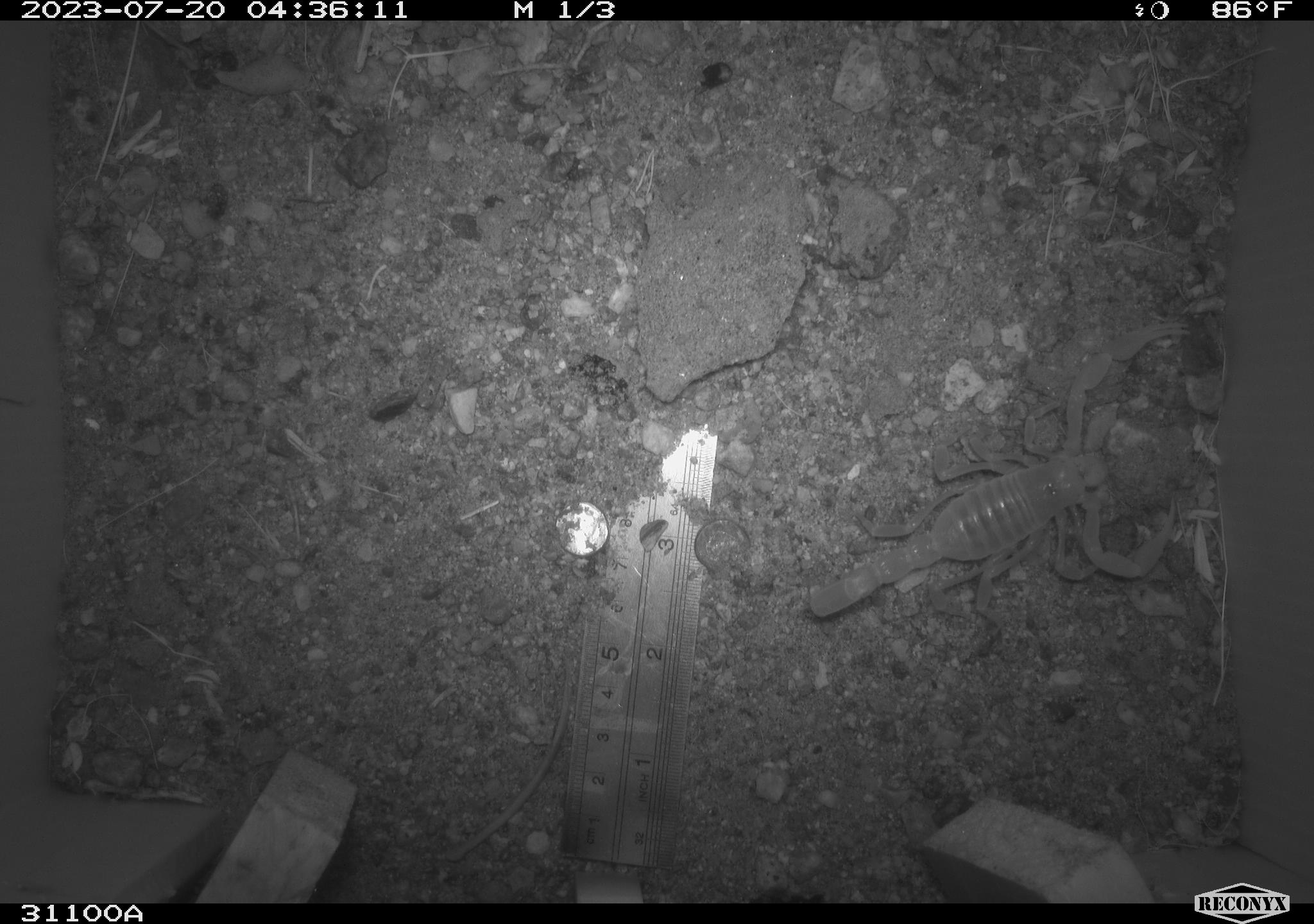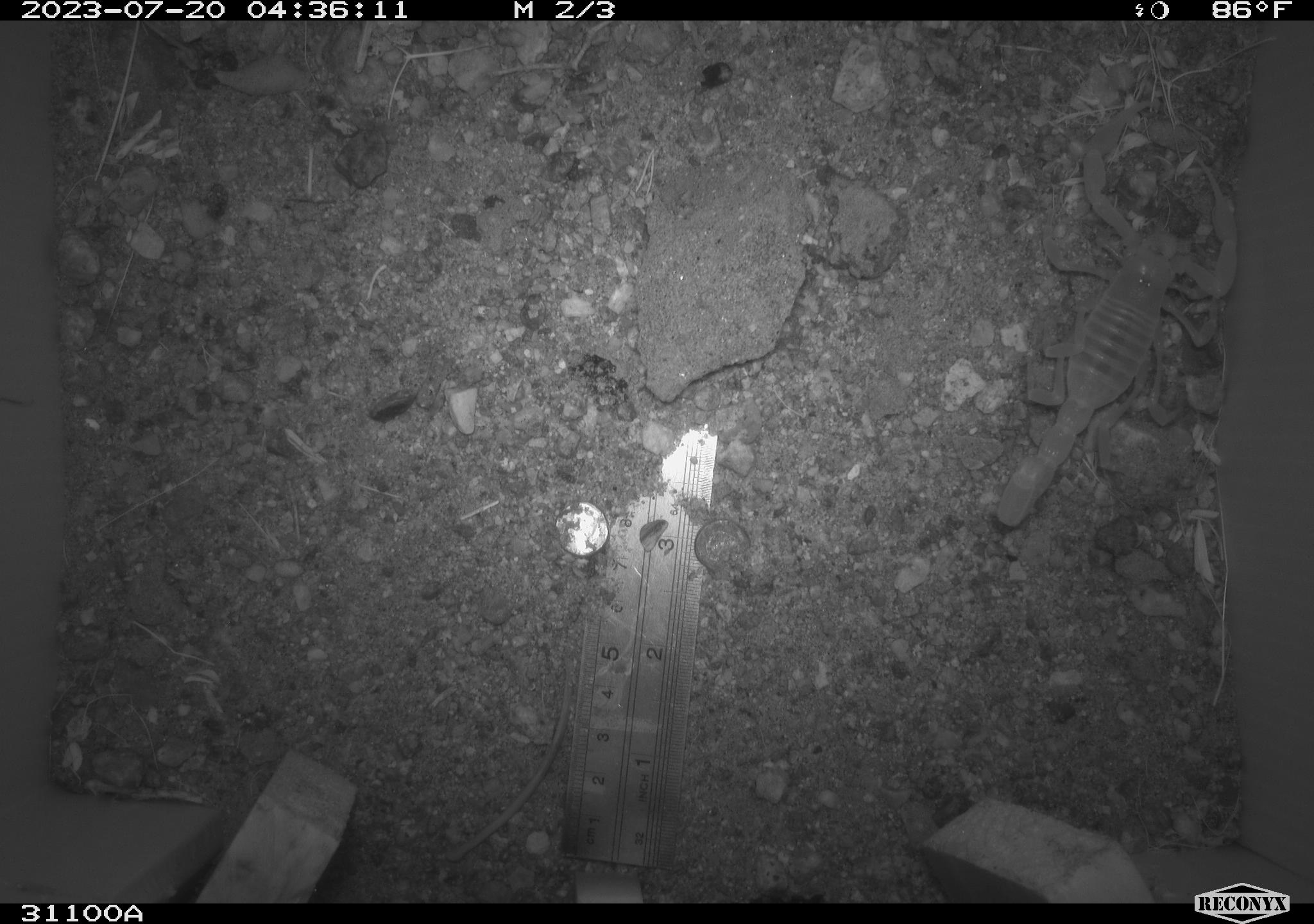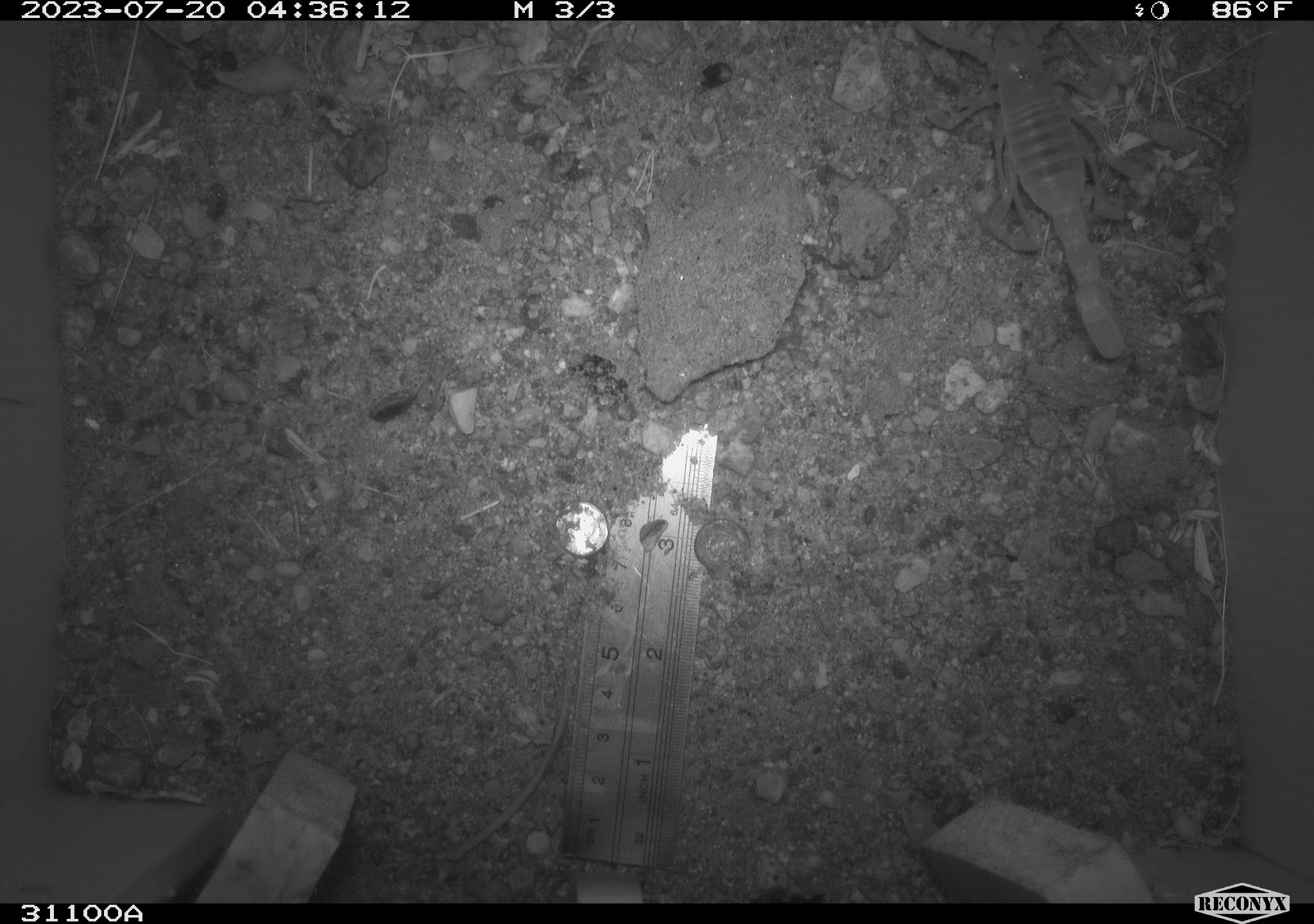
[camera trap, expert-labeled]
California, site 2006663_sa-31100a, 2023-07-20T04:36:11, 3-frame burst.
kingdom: Animalia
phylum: Arthropoda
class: Arachnida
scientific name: Arachnida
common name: arachnids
Arachnids (Arachnida).